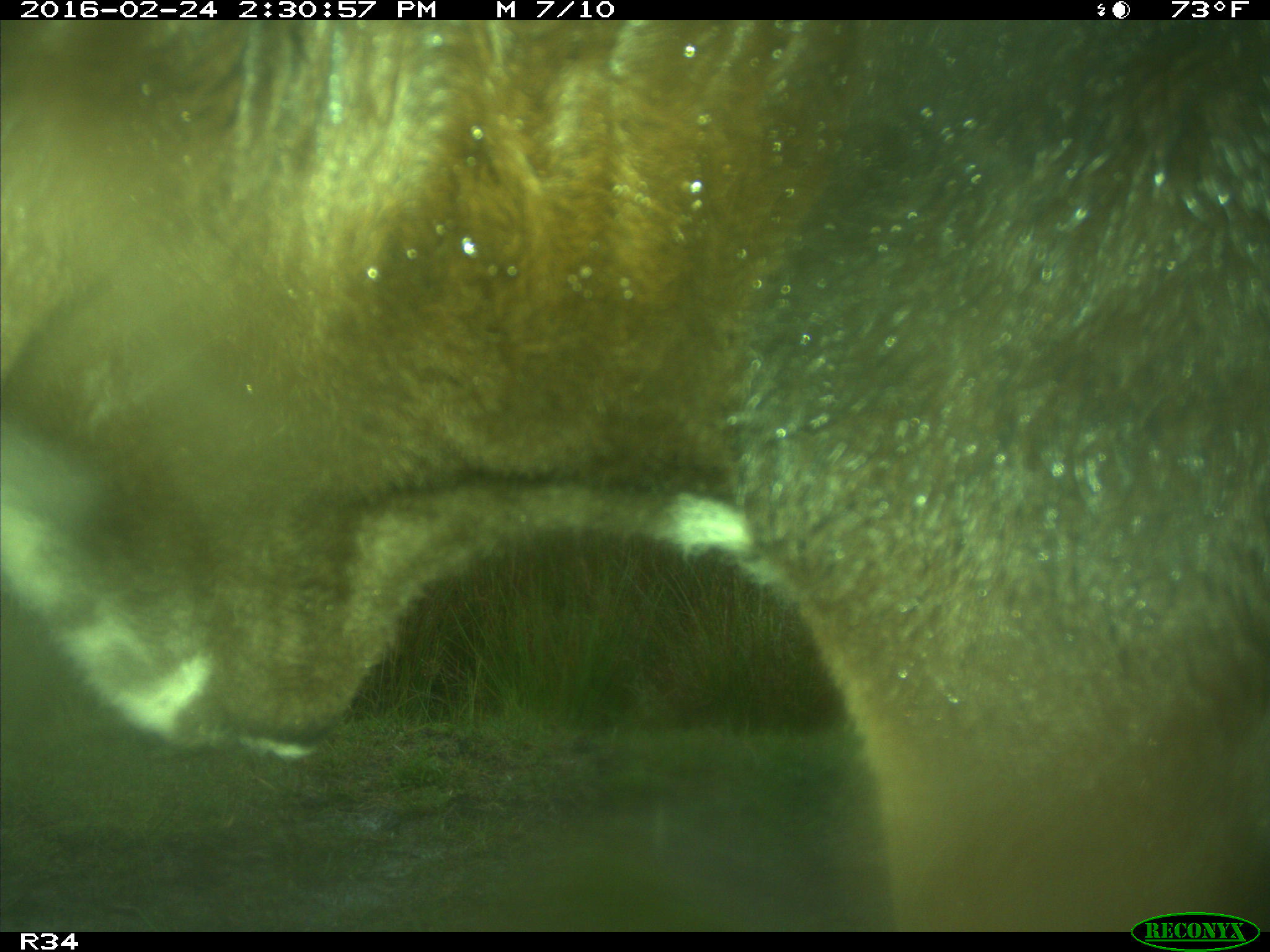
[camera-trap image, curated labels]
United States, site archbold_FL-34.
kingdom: Animalia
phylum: Chordata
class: Mammalia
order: Artiodactyla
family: Bovidae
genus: Bos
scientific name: Bos taurus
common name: domestic cow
Bos taurus (domestic cow).